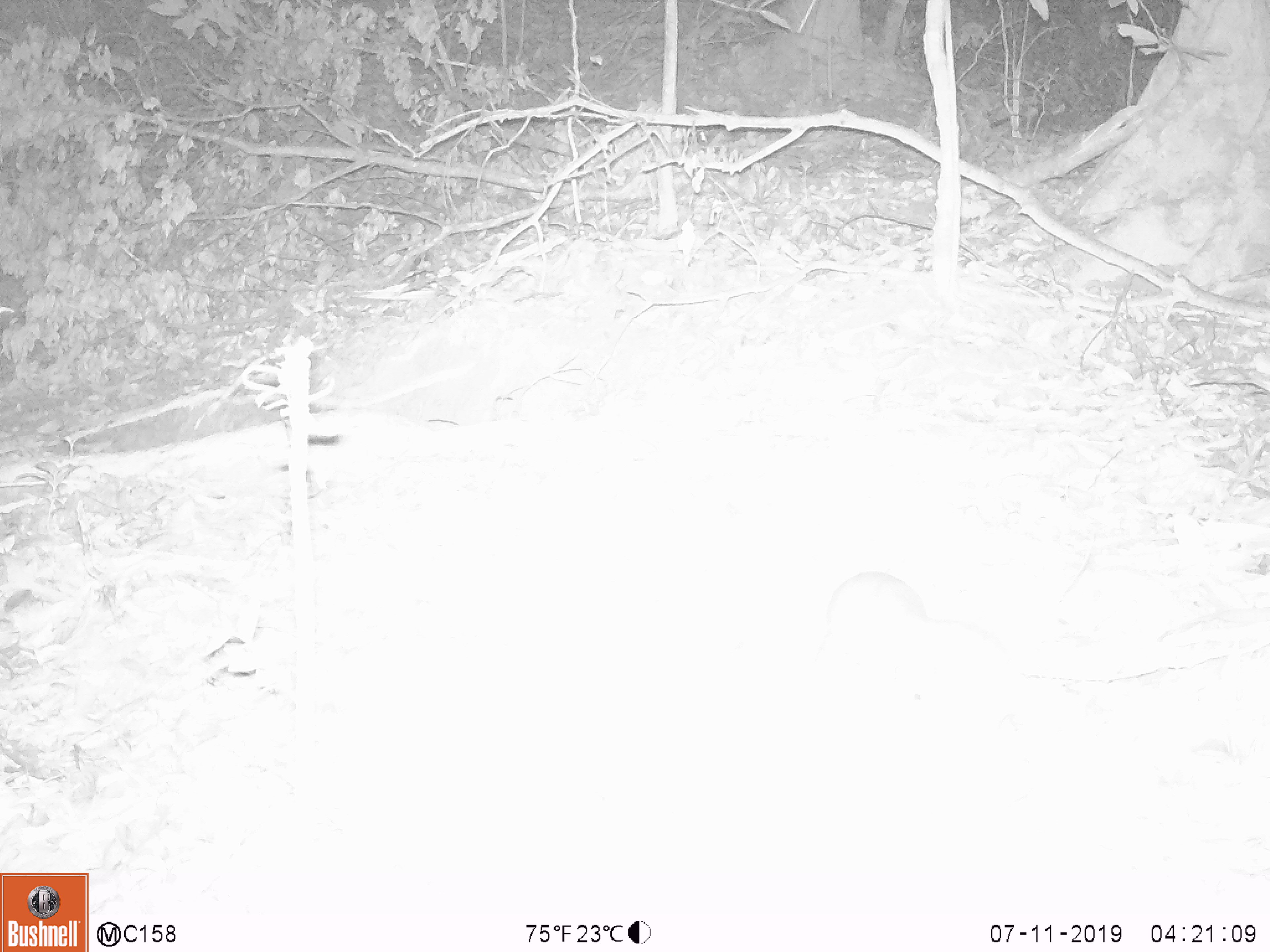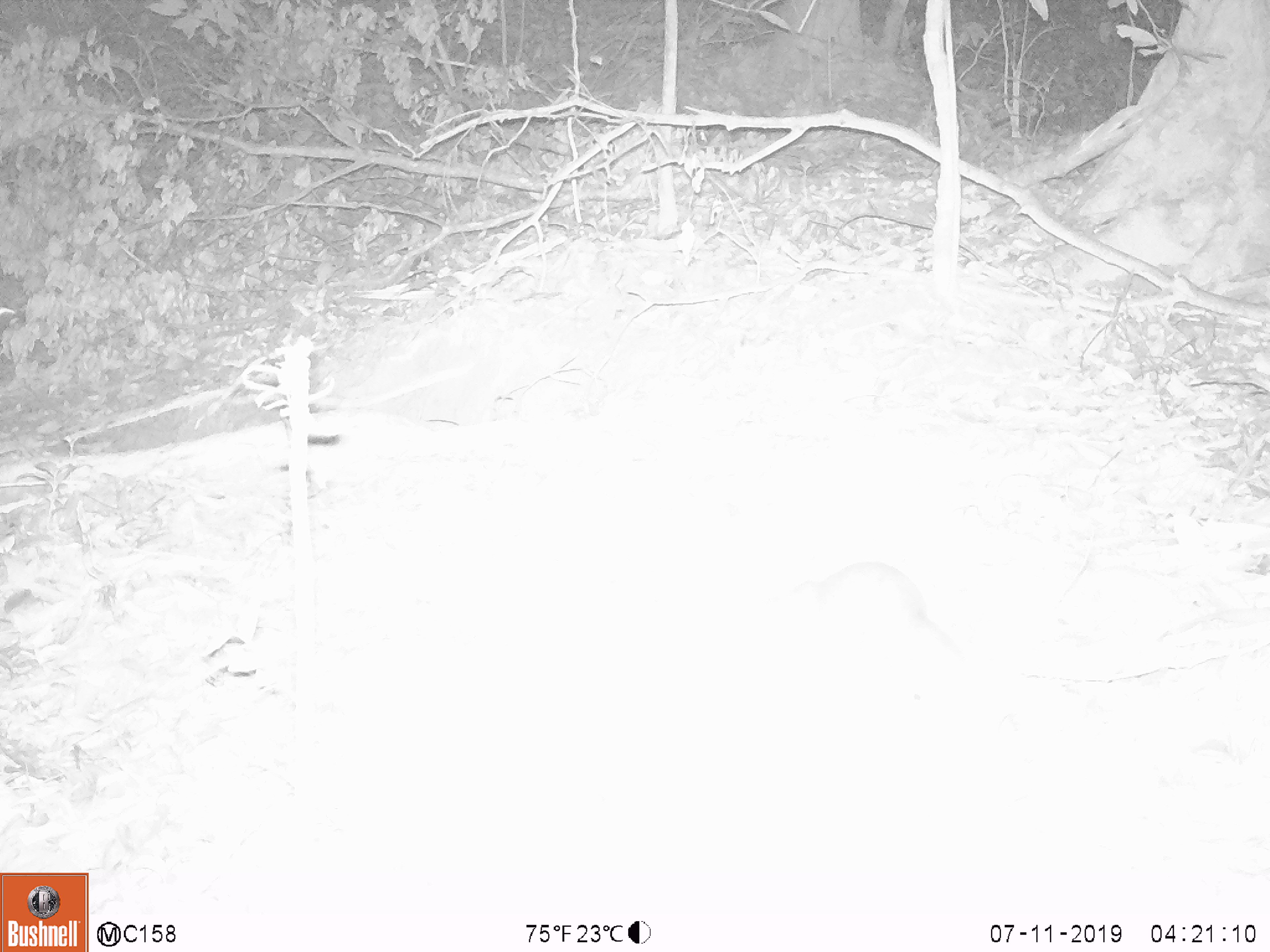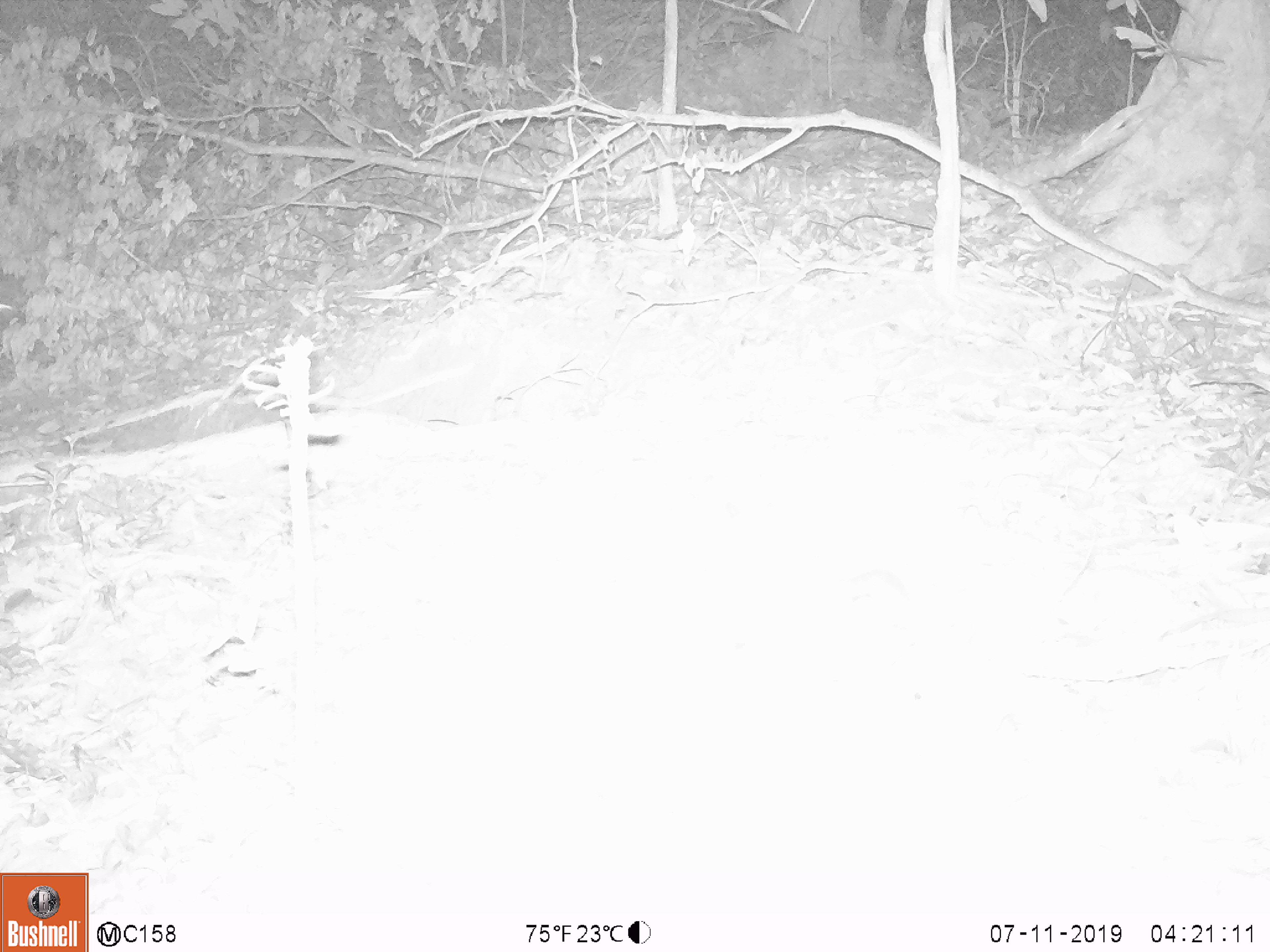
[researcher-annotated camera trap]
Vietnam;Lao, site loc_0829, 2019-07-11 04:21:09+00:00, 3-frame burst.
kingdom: Animalia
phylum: Chordata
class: Mammalia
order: Carnivora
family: Mustelidae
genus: Melogale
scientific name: Melogale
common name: ferret badger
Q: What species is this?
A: Ferret badger (Melogale).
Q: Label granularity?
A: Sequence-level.